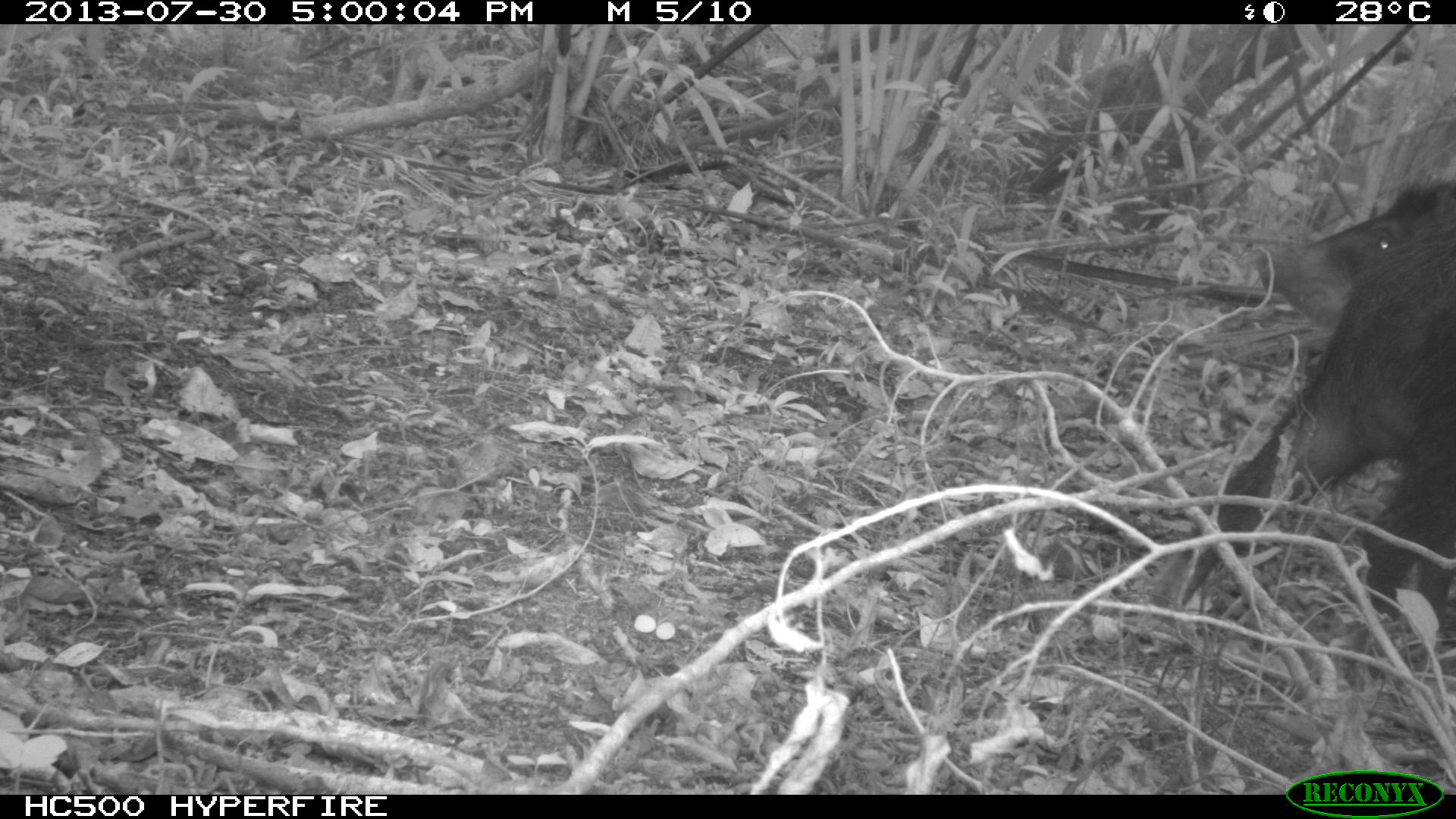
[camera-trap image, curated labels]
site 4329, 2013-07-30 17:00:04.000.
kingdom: Animalia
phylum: Chordata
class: Mammalia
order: Artiodactyla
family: Tayassuidae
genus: Tayassu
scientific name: Tayassu pecari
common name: white-lipped peccary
Tayassu pecari (white-lipped peccary), count 1.